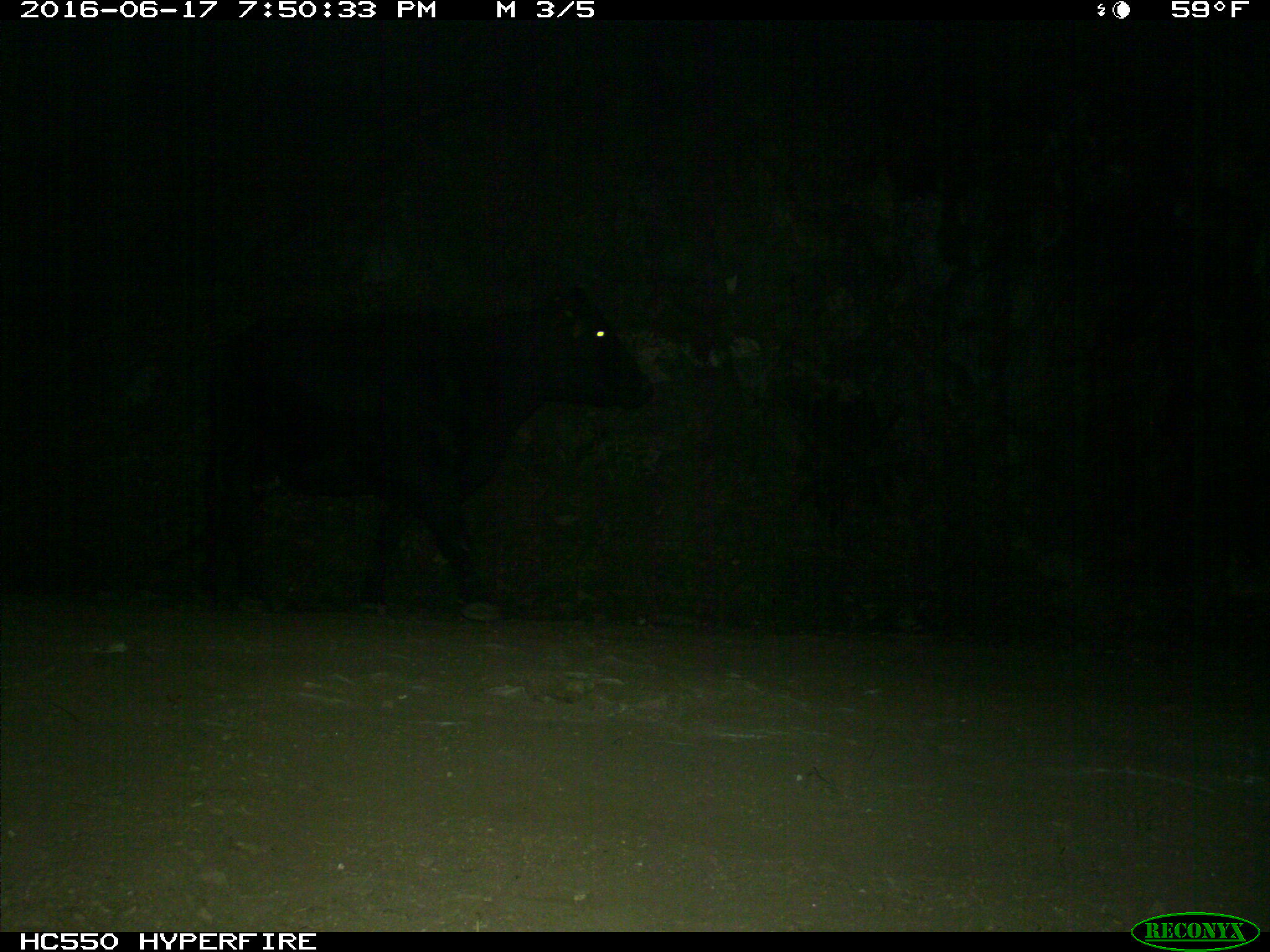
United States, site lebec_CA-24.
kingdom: Animalia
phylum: Chordata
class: Mammalia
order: Artiodactyla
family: Bovidae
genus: Bos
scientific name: Bos taurus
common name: domestic cow